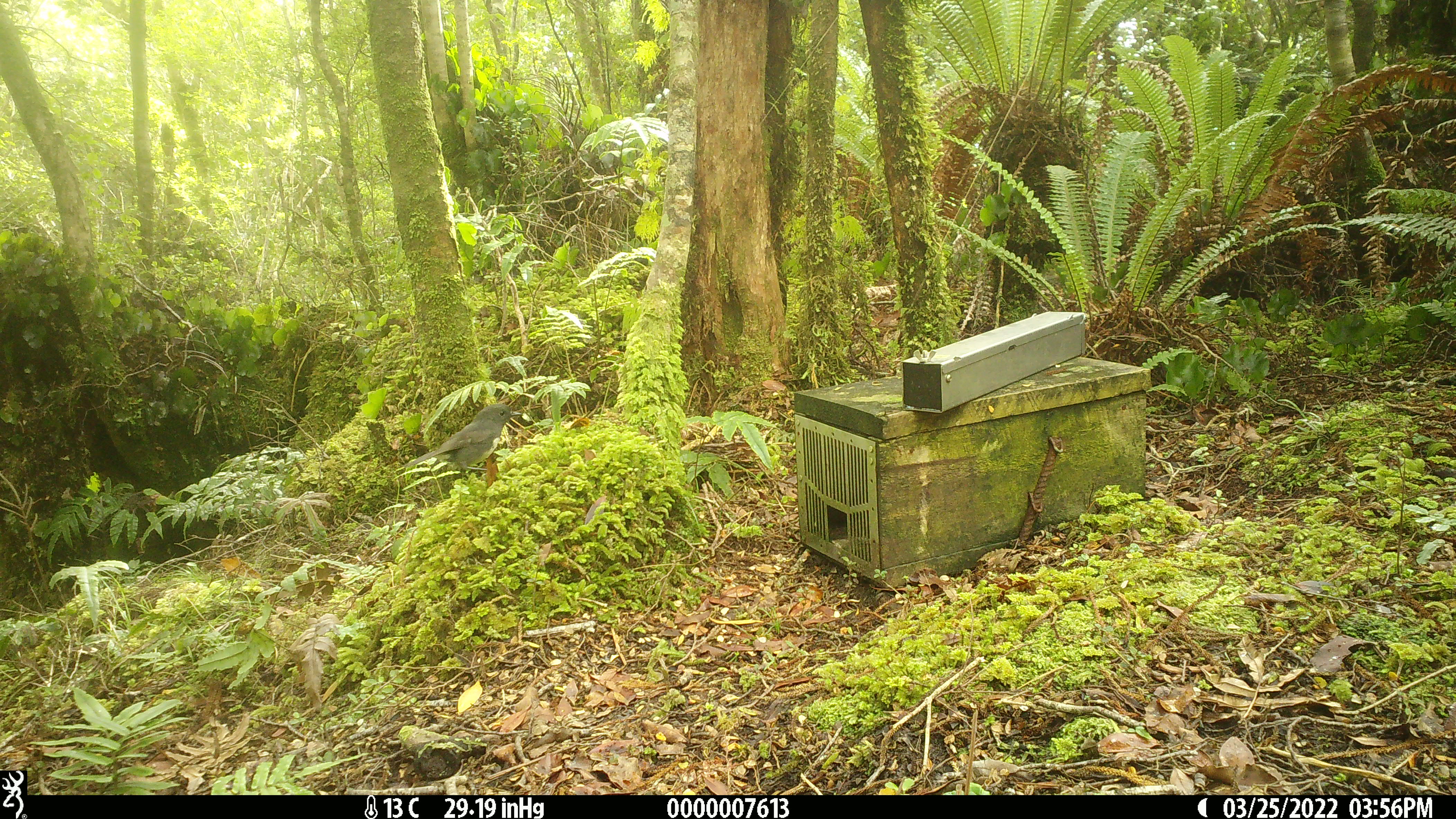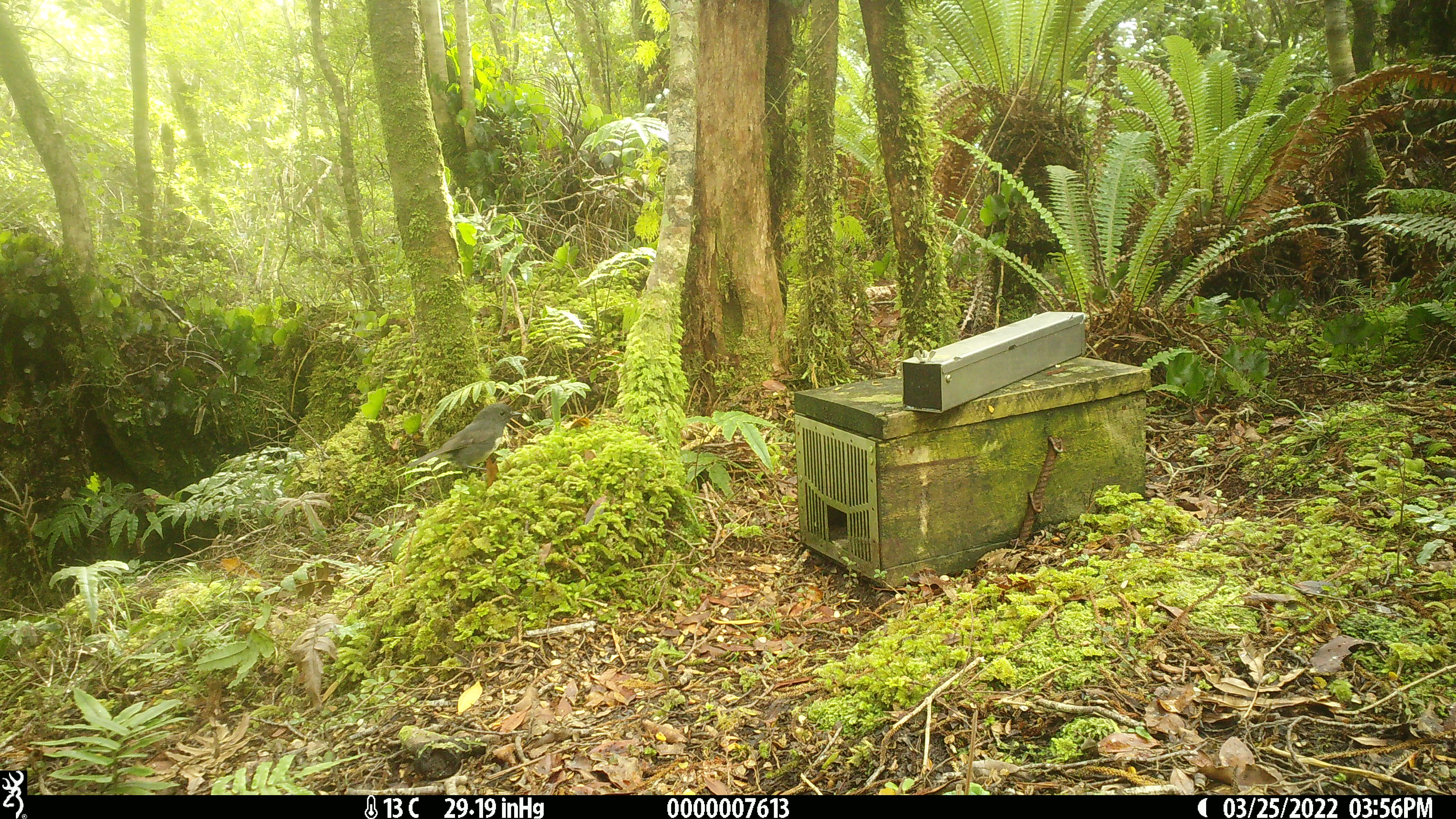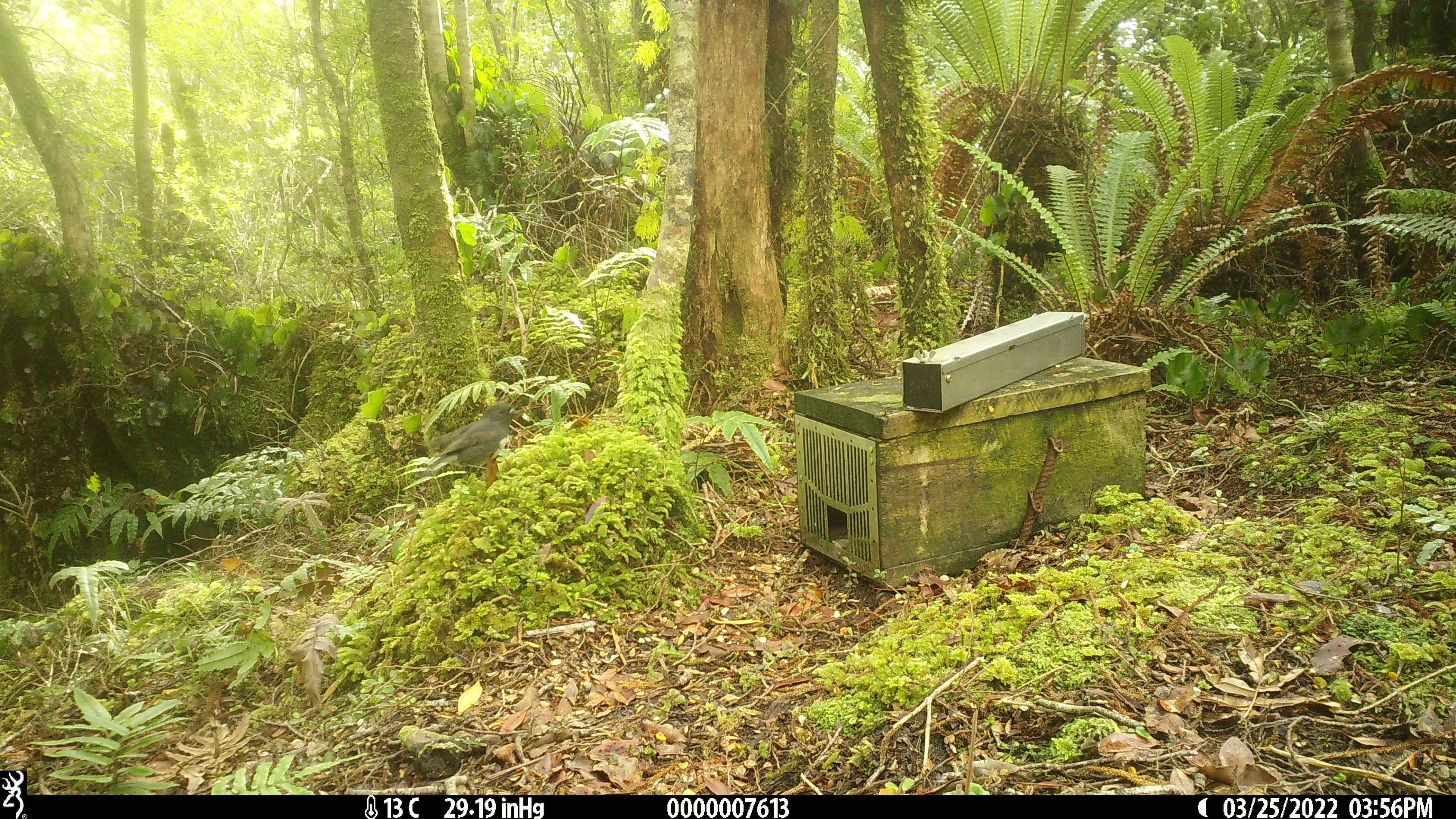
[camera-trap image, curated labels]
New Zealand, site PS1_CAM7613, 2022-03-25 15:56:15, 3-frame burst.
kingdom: Animalia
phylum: Chordata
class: Aves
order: Passeriformes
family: Petroicidae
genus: Petroica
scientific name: Petroica australis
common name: new zealand robin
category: robin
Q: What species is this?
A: Robin (new zealand robin) (Petroica australis).